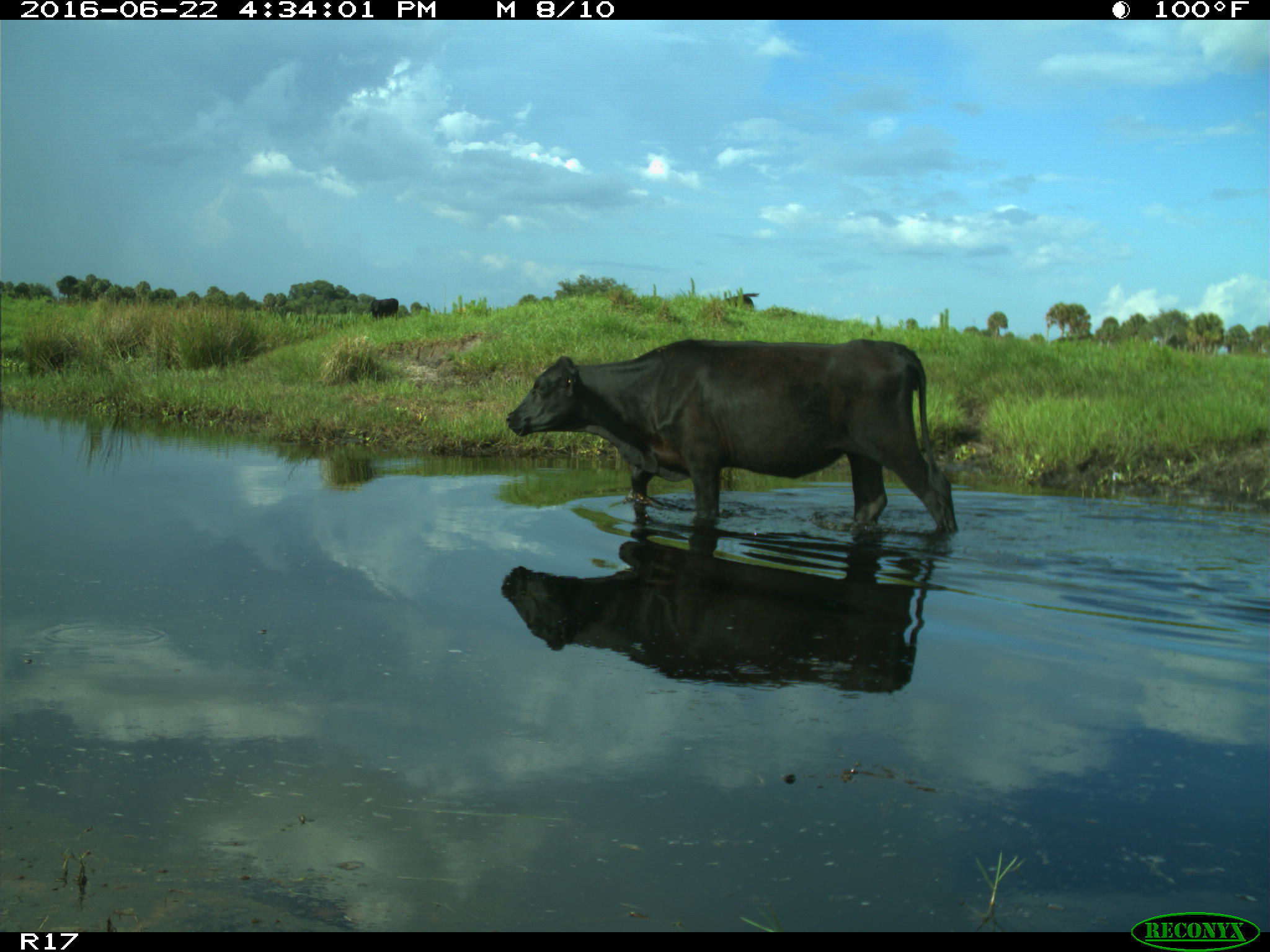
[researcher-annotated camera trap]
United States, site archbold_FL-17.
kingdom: Animalia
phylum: Chordata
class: Mammalia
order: Artiodactyla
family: Bovidae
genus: Bos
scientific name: Bos taurus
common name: domestic cow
Bos taurus (domestic cow).